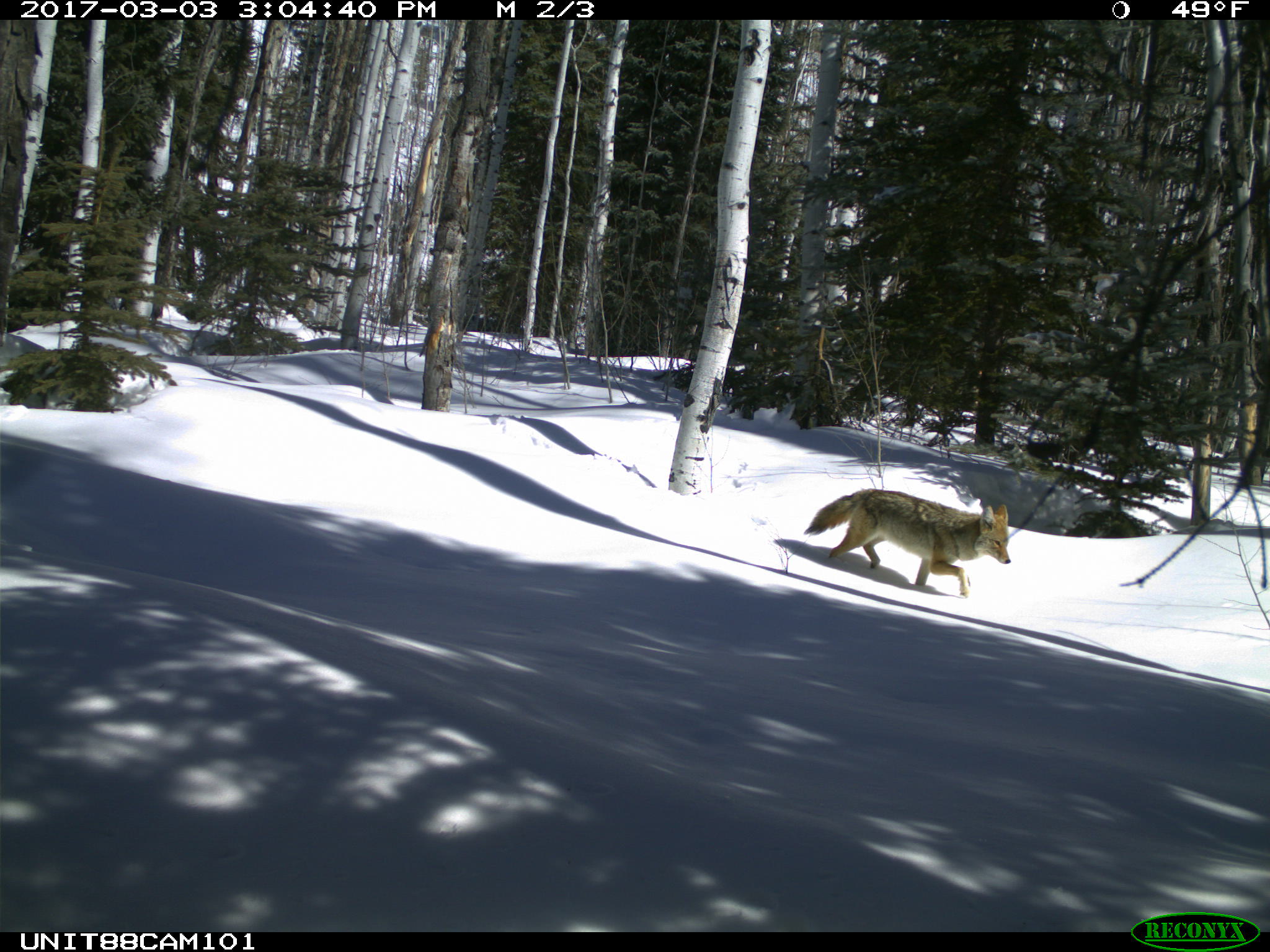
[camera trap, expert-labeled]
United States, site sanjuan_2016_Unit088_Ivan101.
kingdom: Animalia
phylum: Chordata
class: Mammalia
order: Carnivora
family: Canidae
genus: Canis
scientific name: Canis latrans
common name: coyote